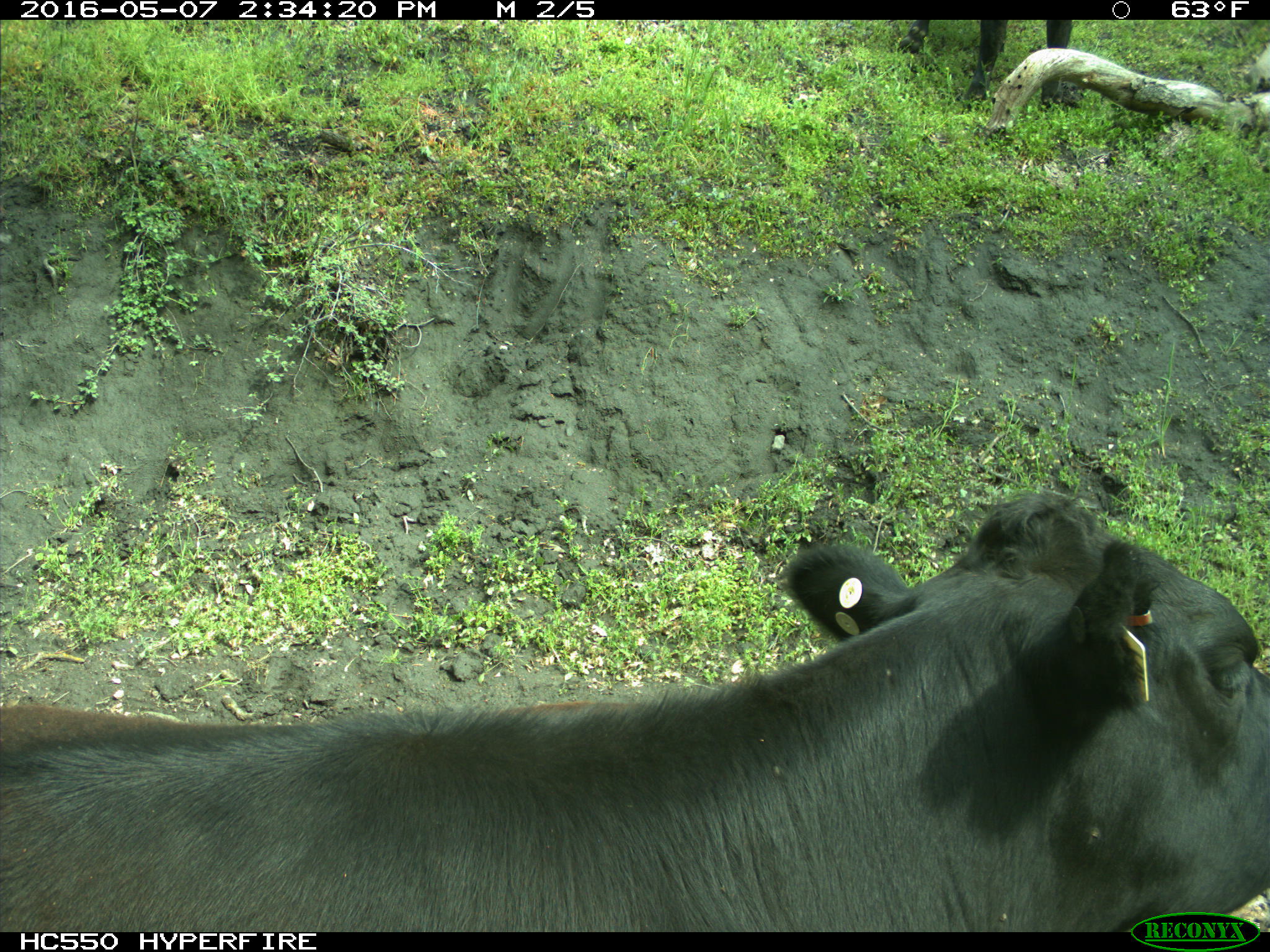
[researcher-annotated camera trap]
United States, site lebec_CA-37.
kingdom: Animalia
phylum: Chordata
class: Mammalia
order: Artiodactyla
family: Bovidae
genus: Bos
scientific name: Bos taurus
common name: domestic cow